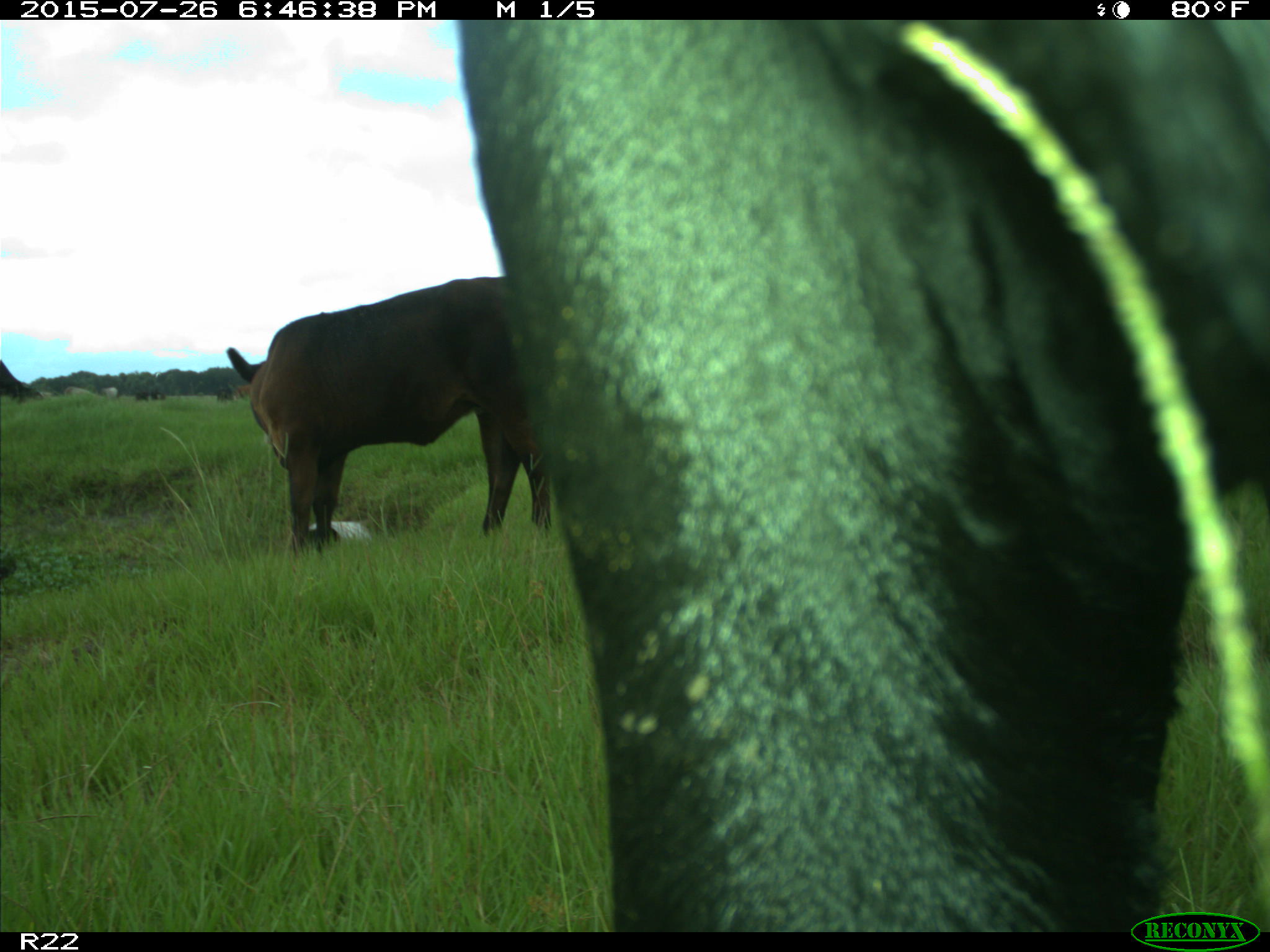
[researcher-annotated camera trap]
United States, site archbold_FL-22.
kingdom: Animalia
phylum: Chordata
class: Mammalia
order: Artiodactyla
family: Bovidae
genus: Bos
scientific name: Bos taurus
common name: domestic cow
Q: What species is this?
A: Bos taurus (domestic cow).